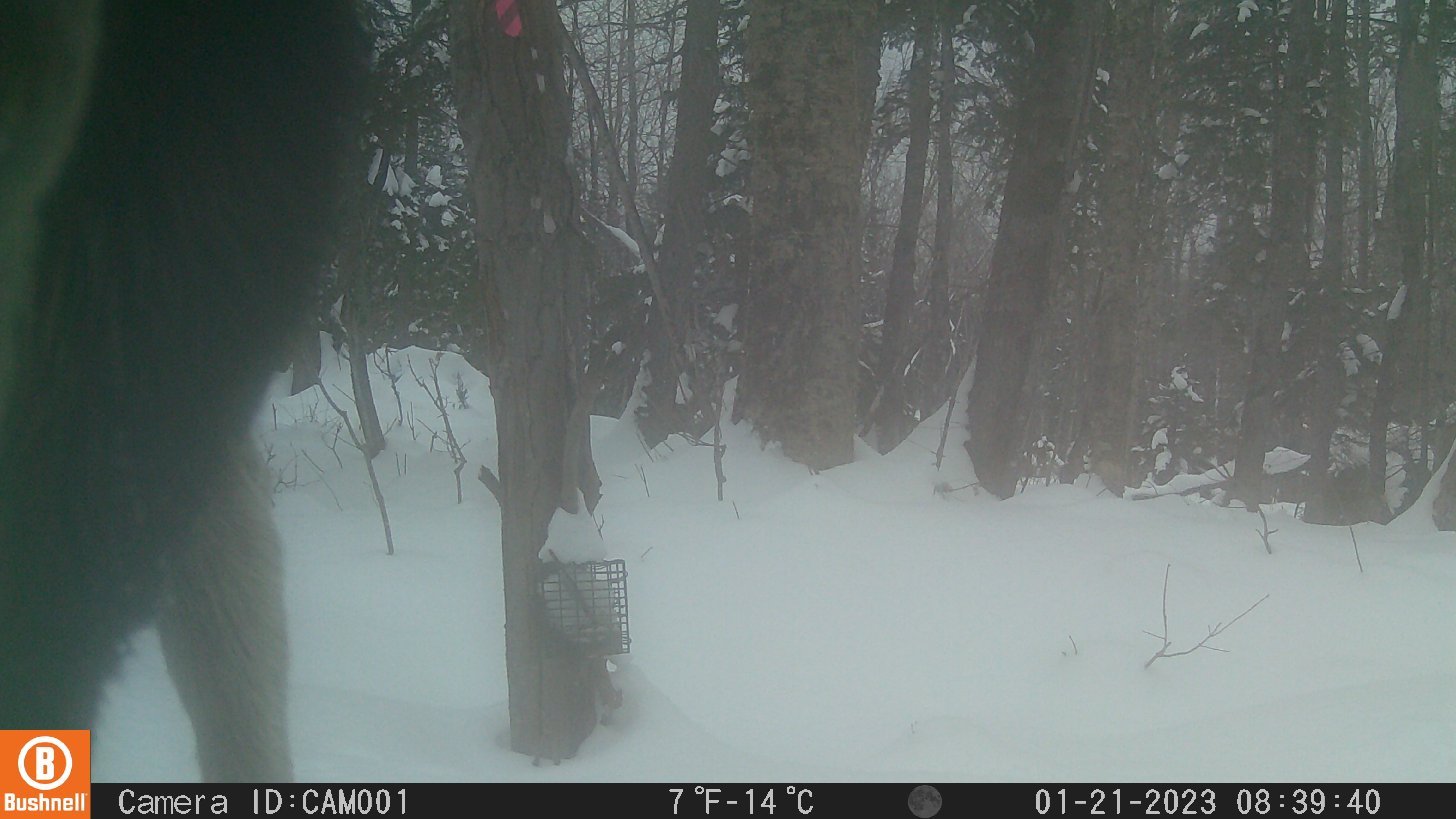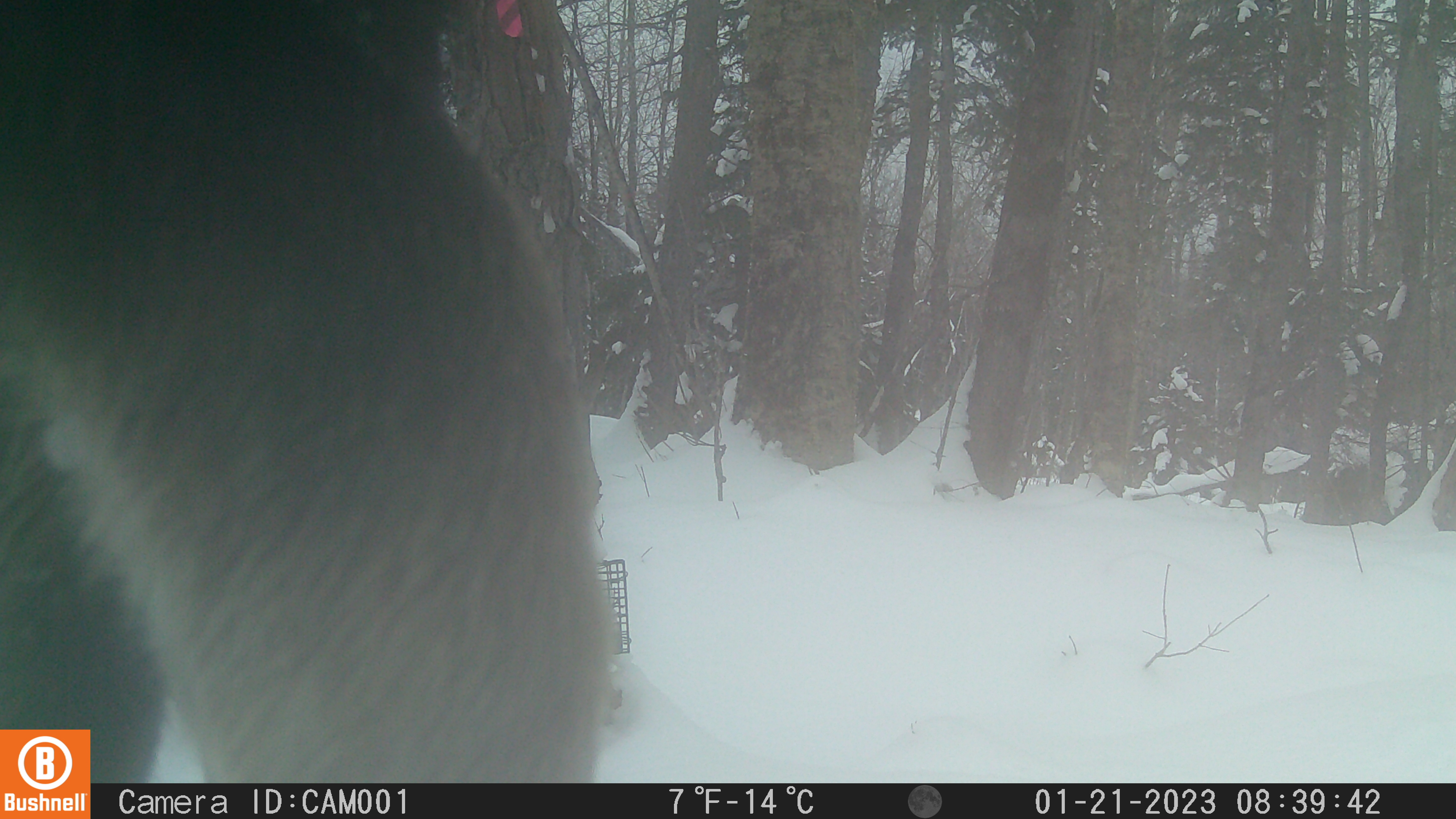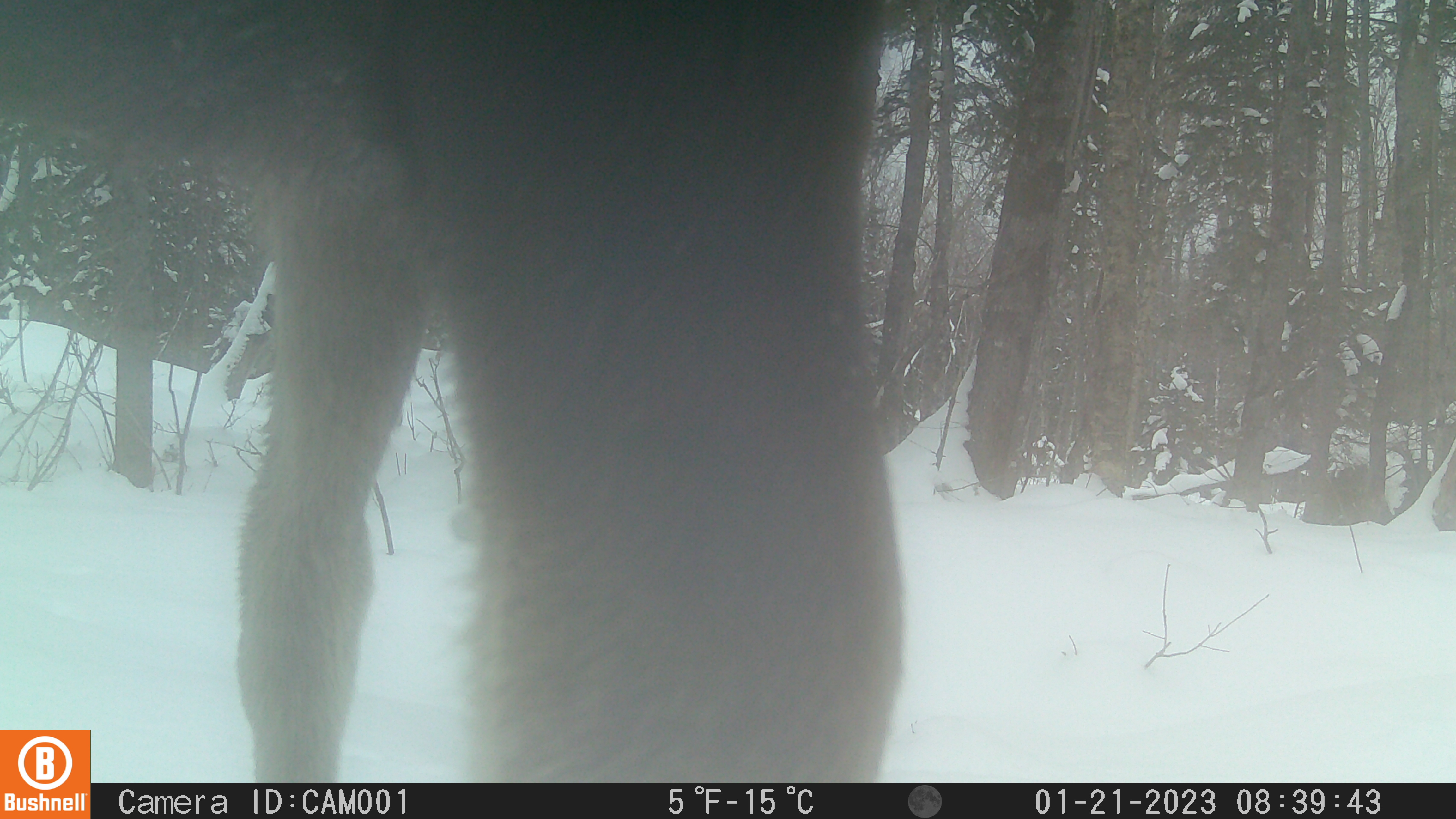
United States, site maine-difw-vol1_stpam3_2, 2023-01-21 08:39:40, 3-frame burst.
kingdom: Animalia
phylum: Chordata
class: Mammalia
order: Artiodactyla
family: Cervidae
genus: Alces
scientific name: Alces alces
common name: moose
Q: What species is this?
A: Moose (Alces alces).